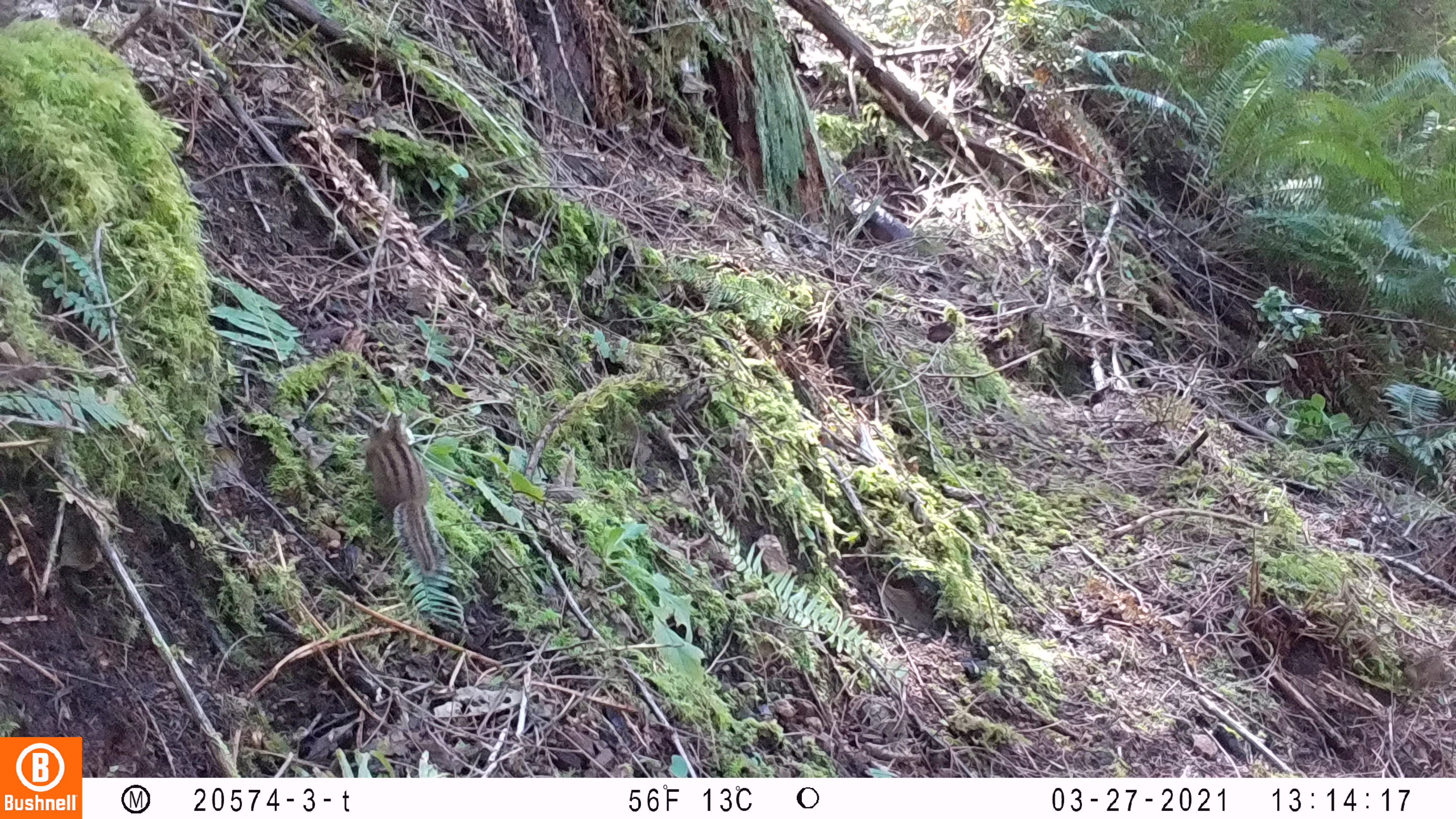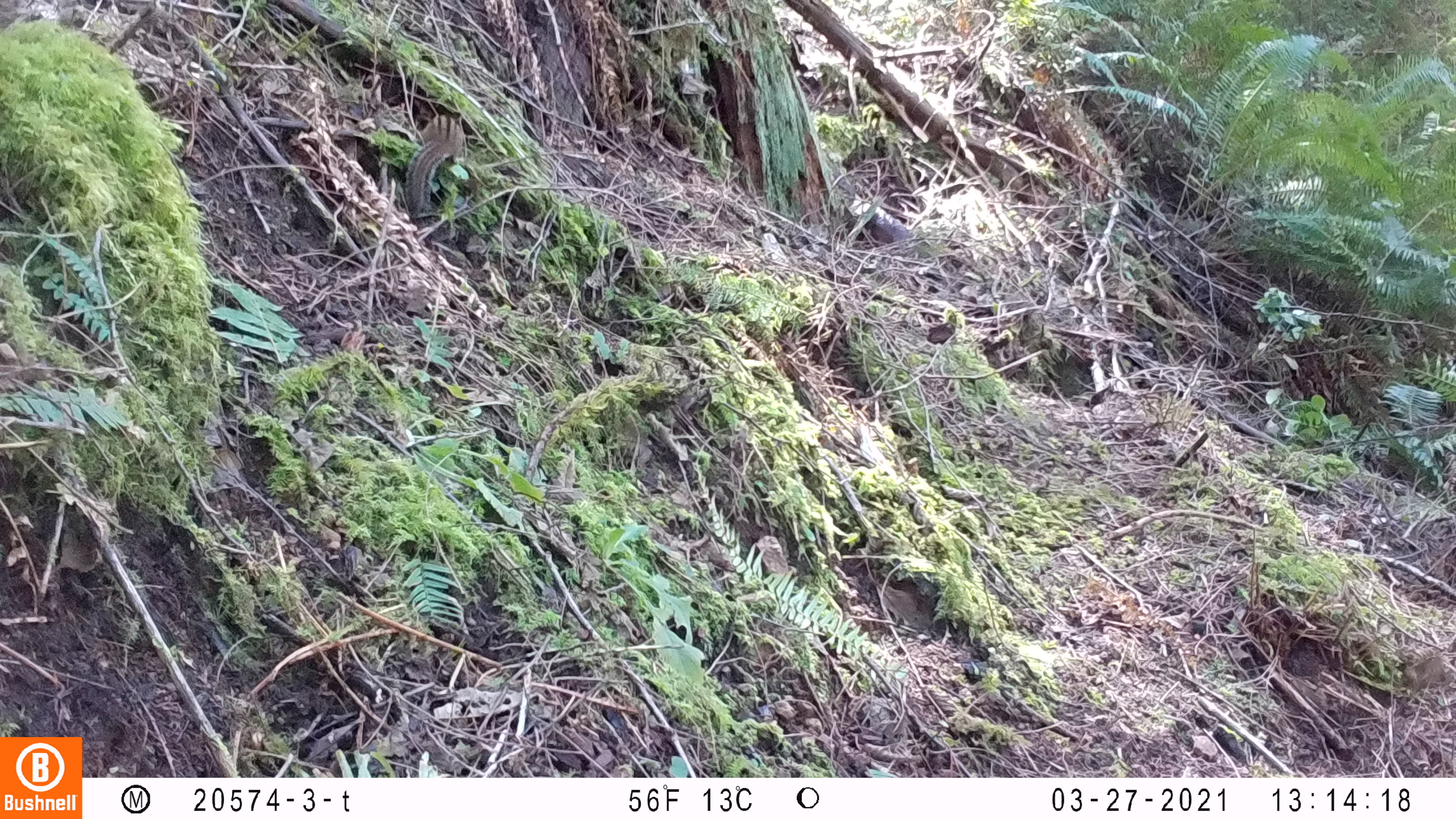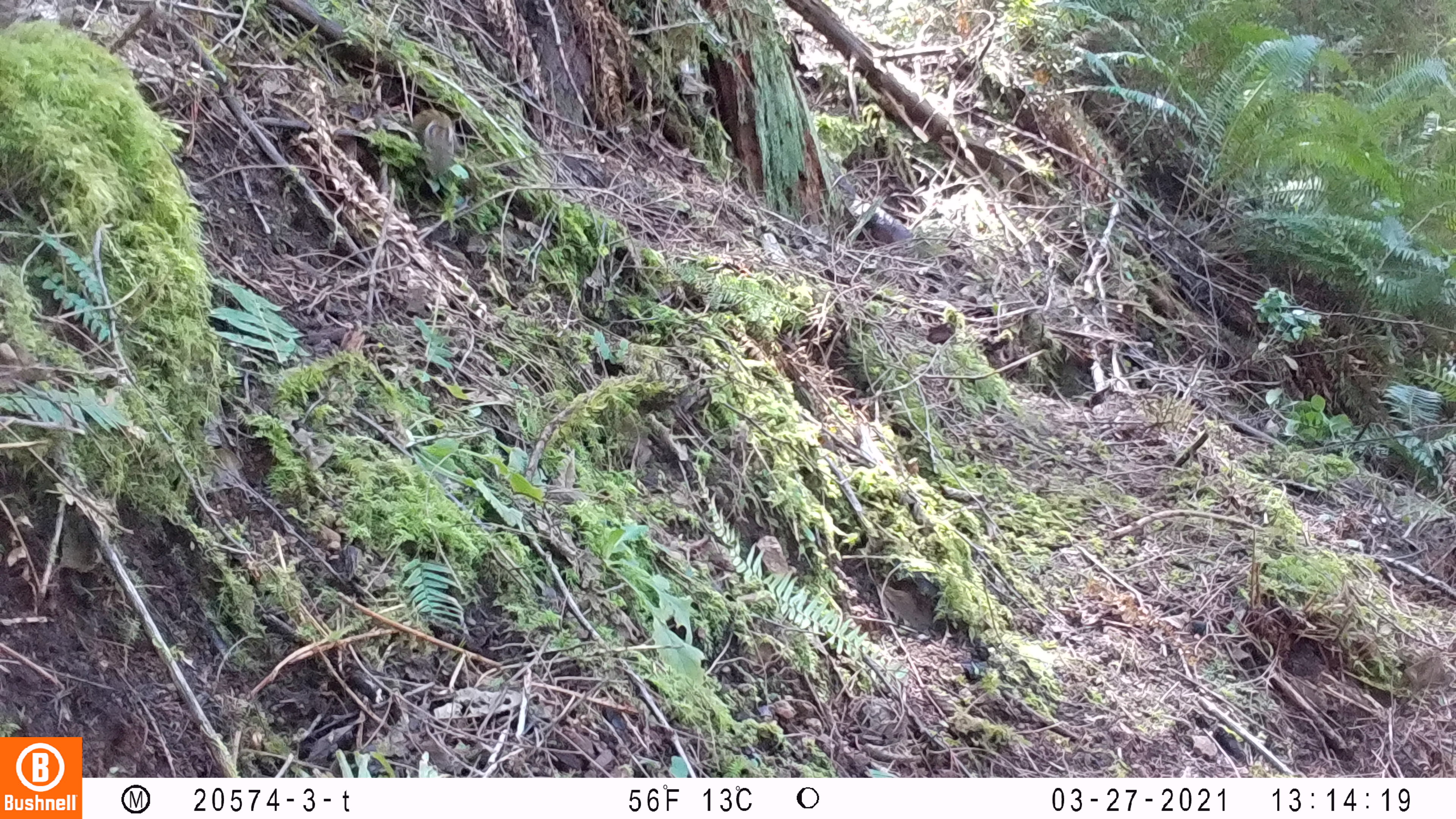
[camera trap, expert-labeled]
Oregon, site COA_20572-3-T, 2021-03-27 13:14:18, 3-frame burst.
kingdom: Animalia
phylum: Chordata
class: Mammalia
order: Rodentia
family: Sciuridae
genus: Neotamias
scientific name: Neotamias townsendii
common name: townsend's chipmunk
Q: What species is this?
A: Townsend's chipmunk (Neotamias townsendii).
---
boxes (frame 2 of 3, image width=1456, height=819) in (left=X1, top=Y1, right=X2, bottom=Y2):
townsend's chipmunk: (left=402, top=109, right=469, bottom=215)